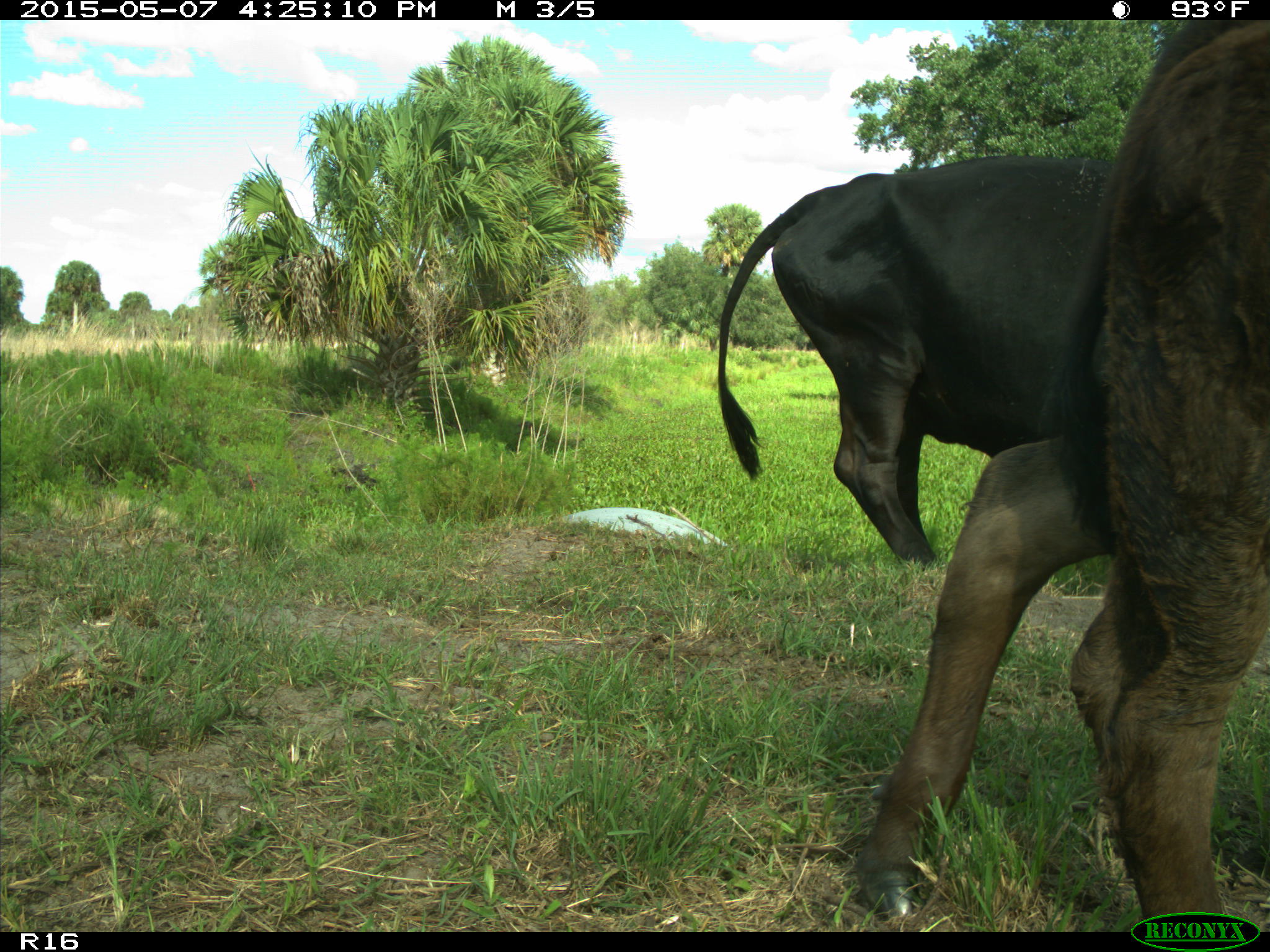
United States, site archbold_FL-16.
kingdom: Animalia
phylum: Chordata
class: Mammalia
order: Artiodactyla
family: Bovidae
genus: Bos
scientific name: Bos taurus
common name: domestic cow